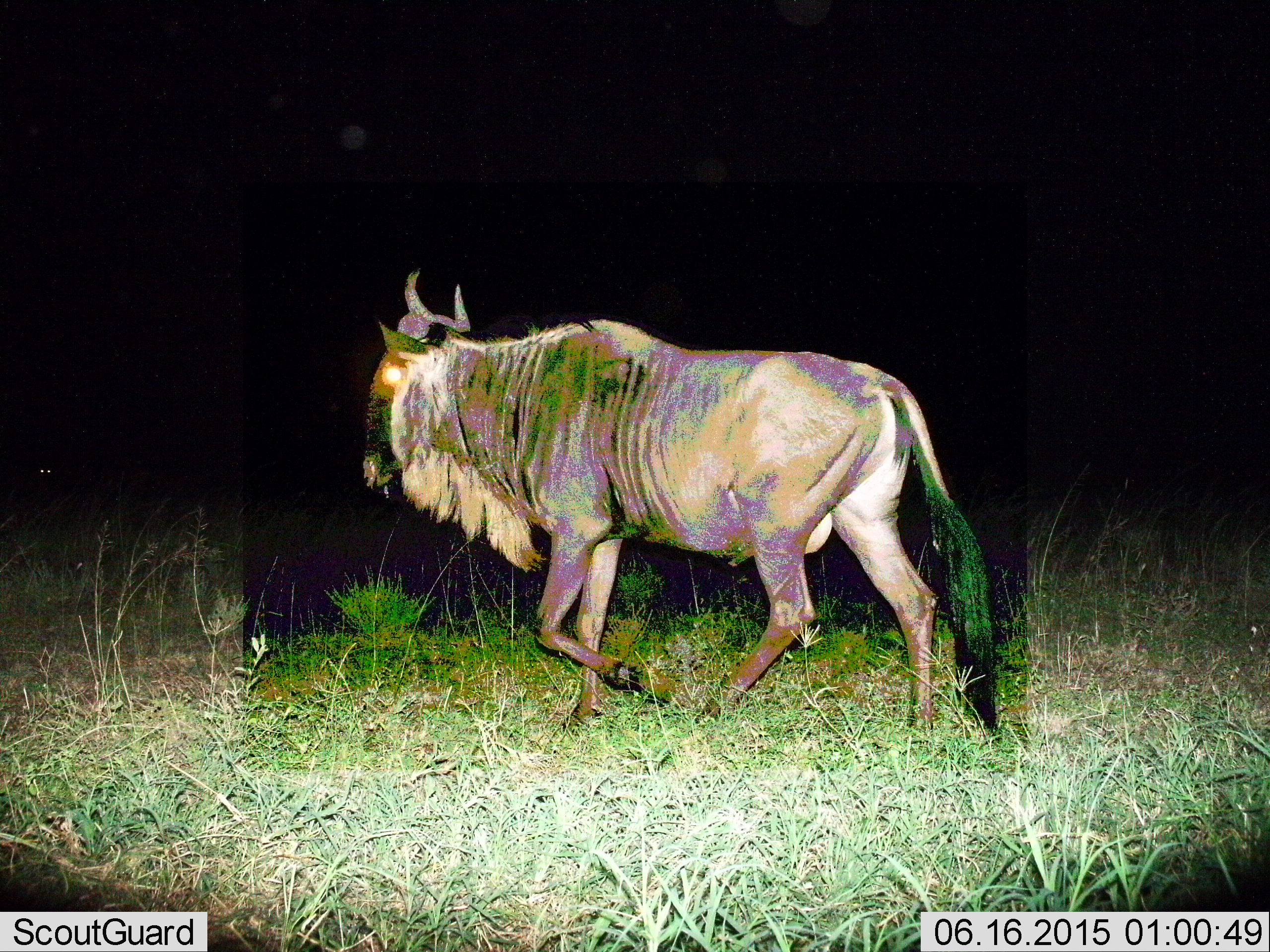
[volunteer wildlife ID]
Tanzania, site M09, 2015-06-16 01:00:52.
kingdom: Animalia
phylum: Chordata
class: Mammalia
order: Artiodactyla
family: Bovidae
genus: Connochaetes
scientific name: Connochaetes taurinus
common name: blue wildebeest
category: wildebeest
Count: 1.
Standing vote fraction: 30%.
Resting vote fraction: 0%.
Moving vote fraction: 90%.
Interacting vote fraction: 0%.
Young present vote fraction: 0%.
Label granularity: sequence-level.